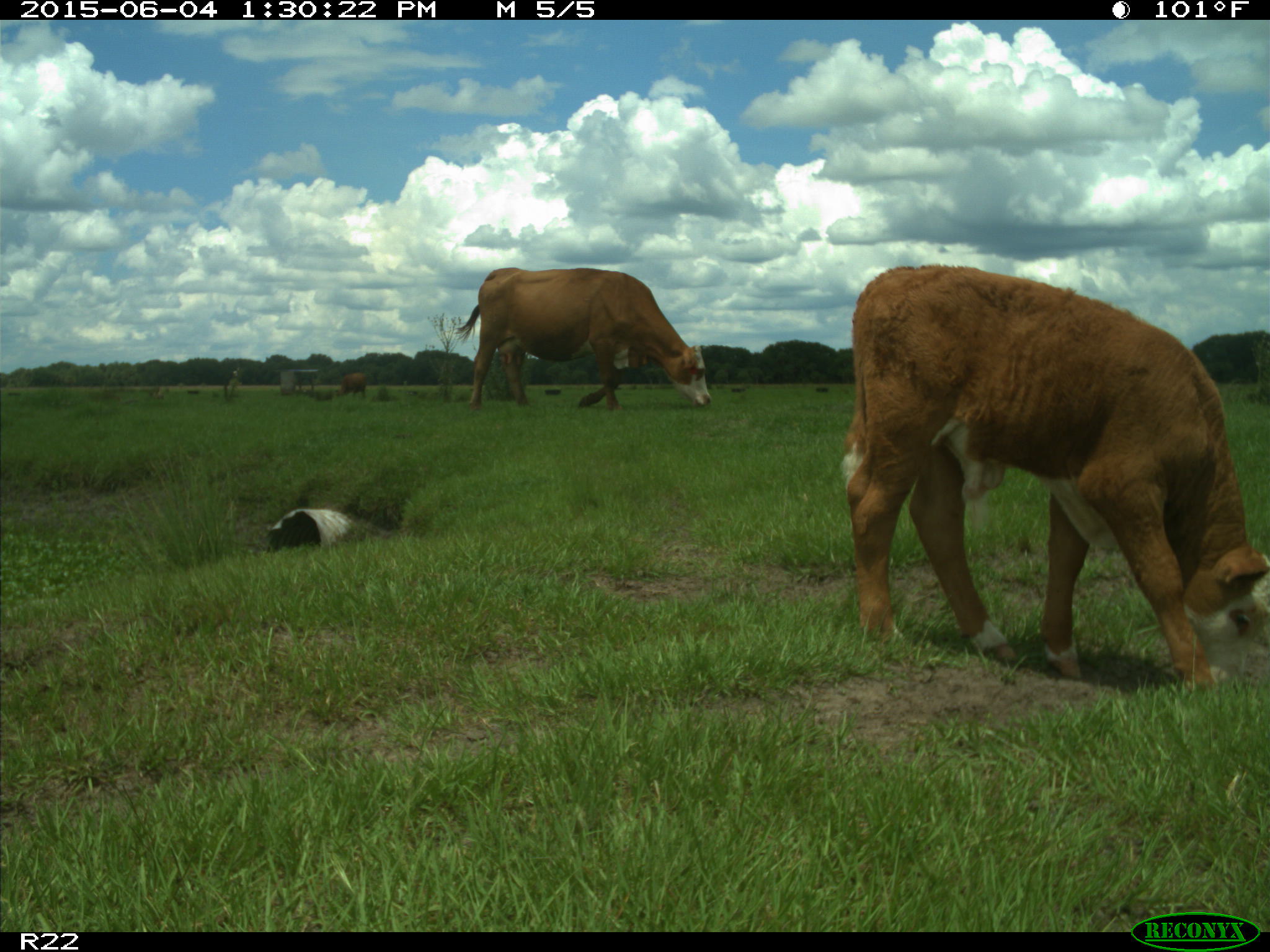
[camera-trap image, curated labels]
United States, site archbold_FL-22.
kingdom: Animalia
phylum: Chordata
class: Mammalia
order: Artiodactyla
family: Bovidae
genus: Bos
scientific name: Bos taurus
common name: domestic cow